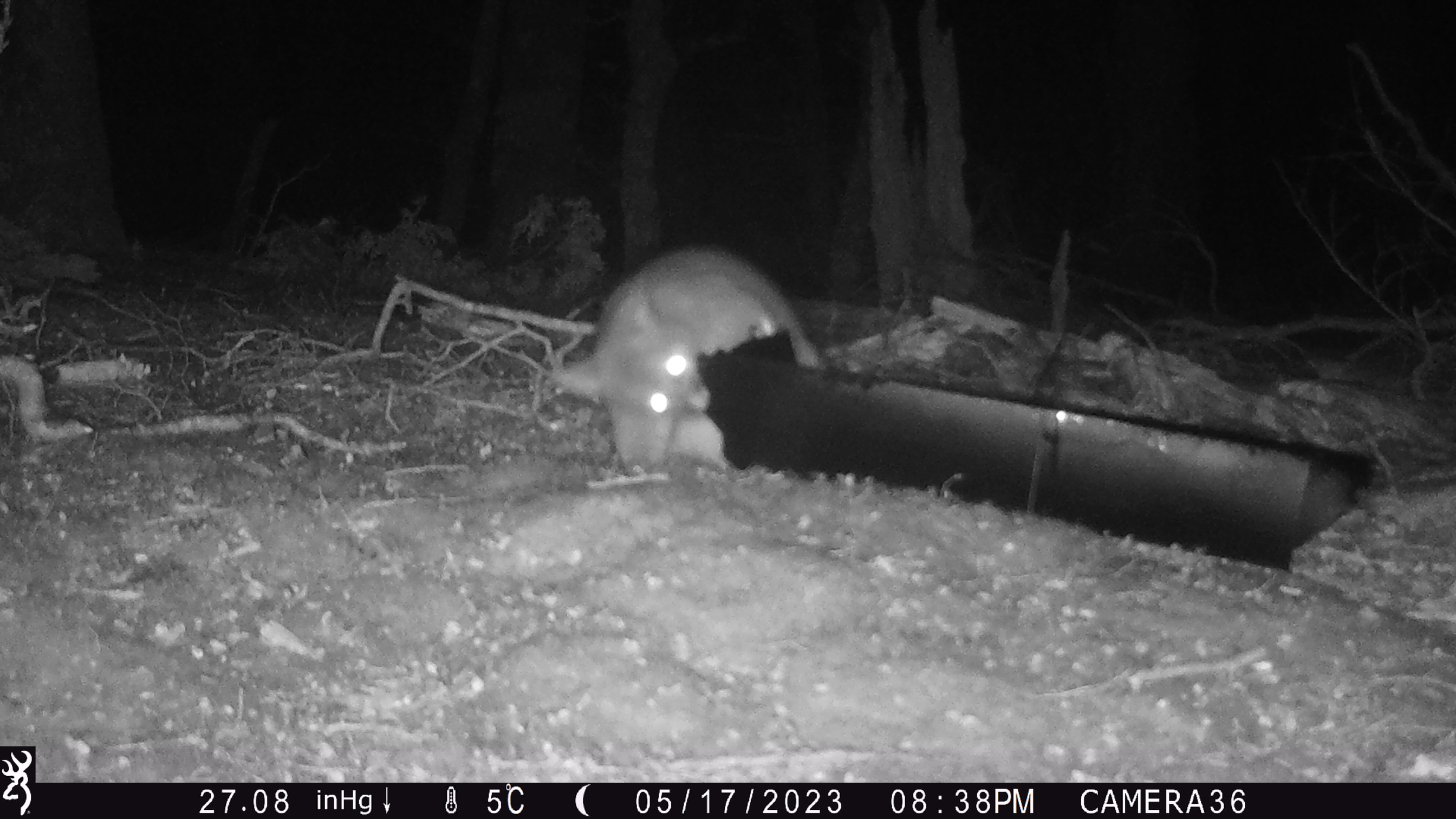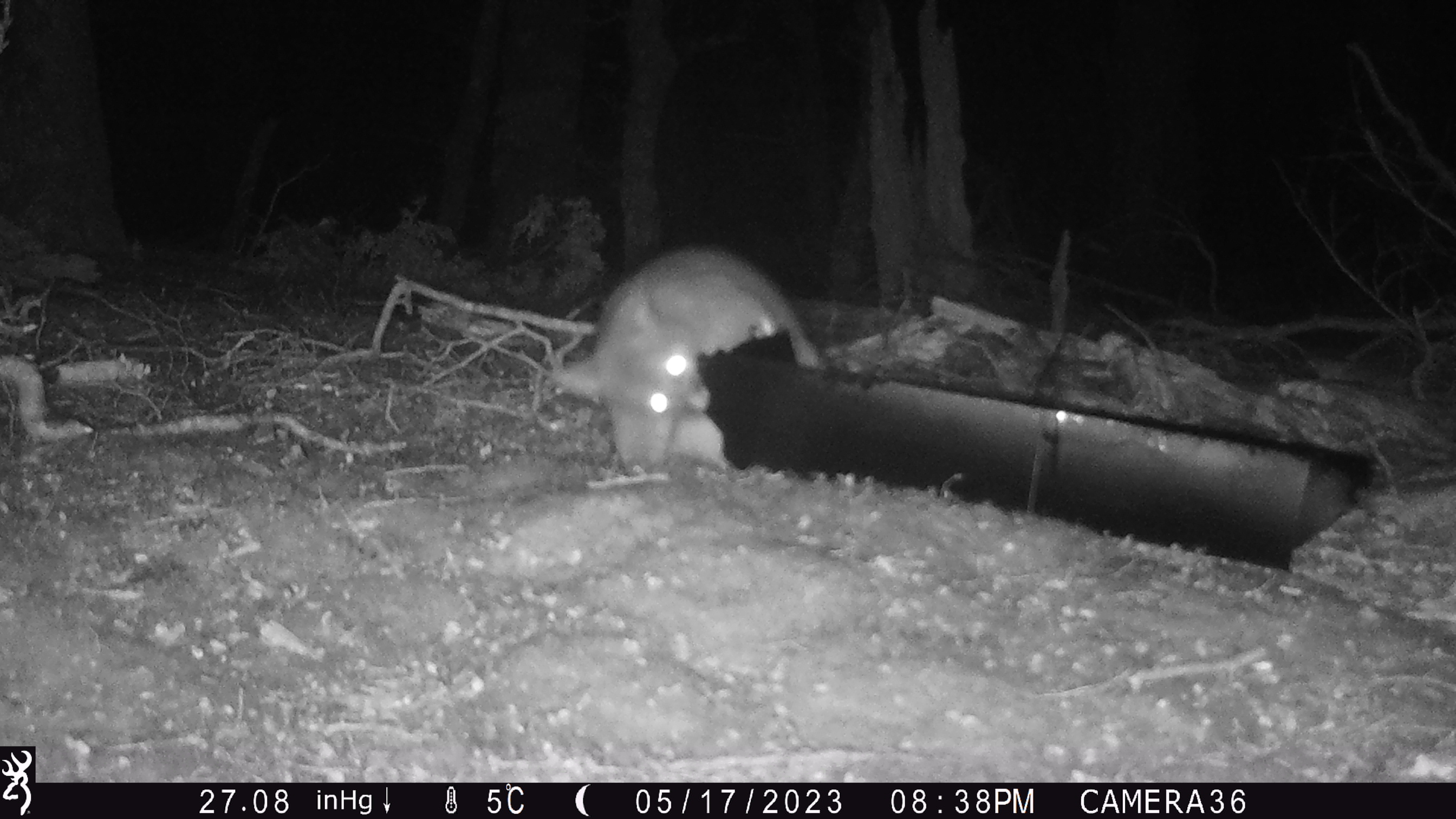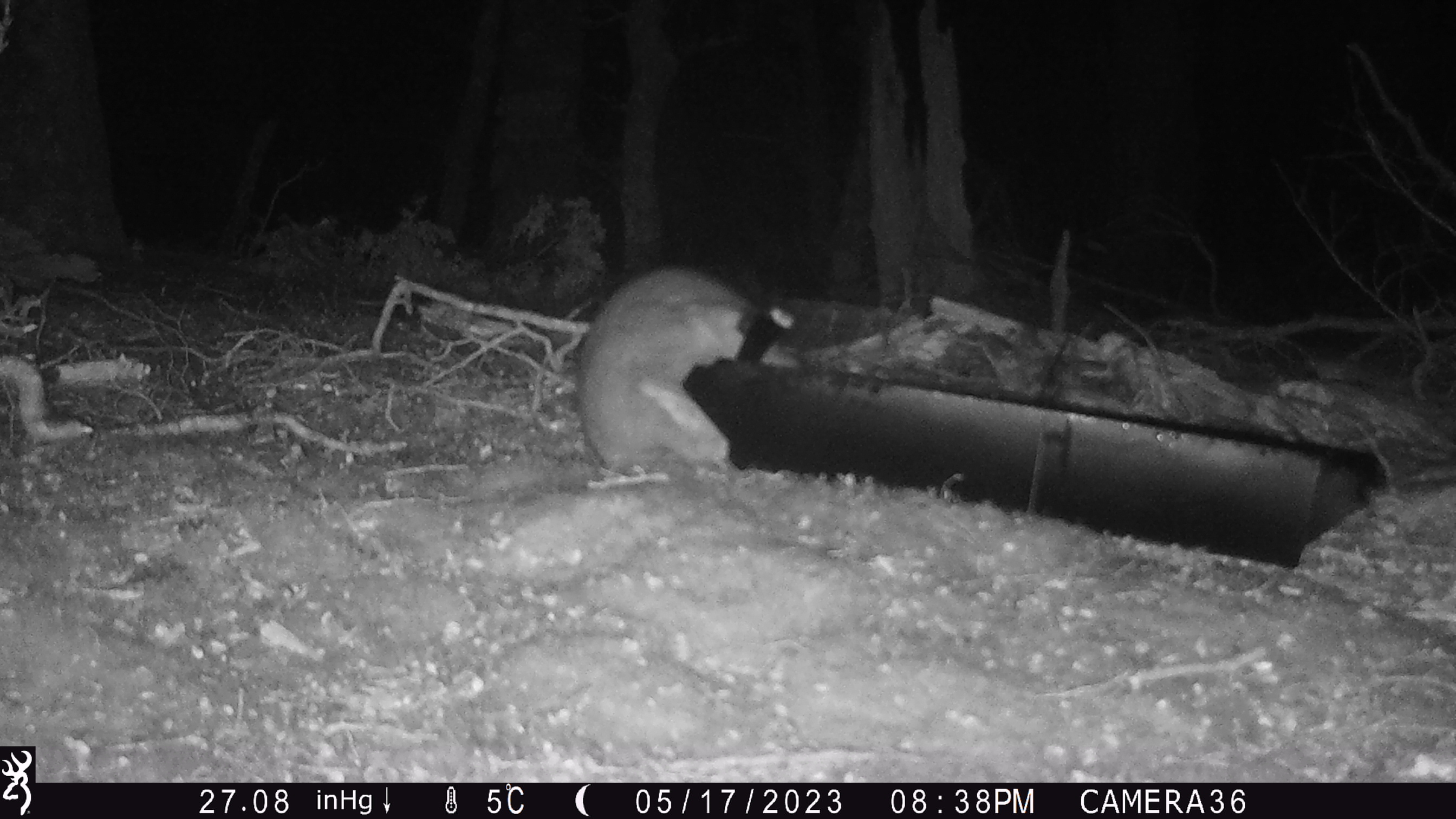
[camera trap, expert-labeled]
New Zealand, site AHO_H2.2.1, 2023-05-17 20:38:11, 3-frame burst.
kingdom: Animalia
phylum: Chordata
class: Mammalia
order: Diprotodontia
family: Phalangeridae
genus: Trichosurus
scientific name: Trichosurus vulpecula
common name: common brushtail possum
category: possum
Possum (common brushtail possum) (Trichosurus vulpecula).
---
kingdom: Animalia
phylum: Chordata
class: Mammalia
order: Carnivora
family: Mustelidae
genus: Mustela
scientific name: Mustela erminea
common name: stoat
Stoat (Mustela erminea).